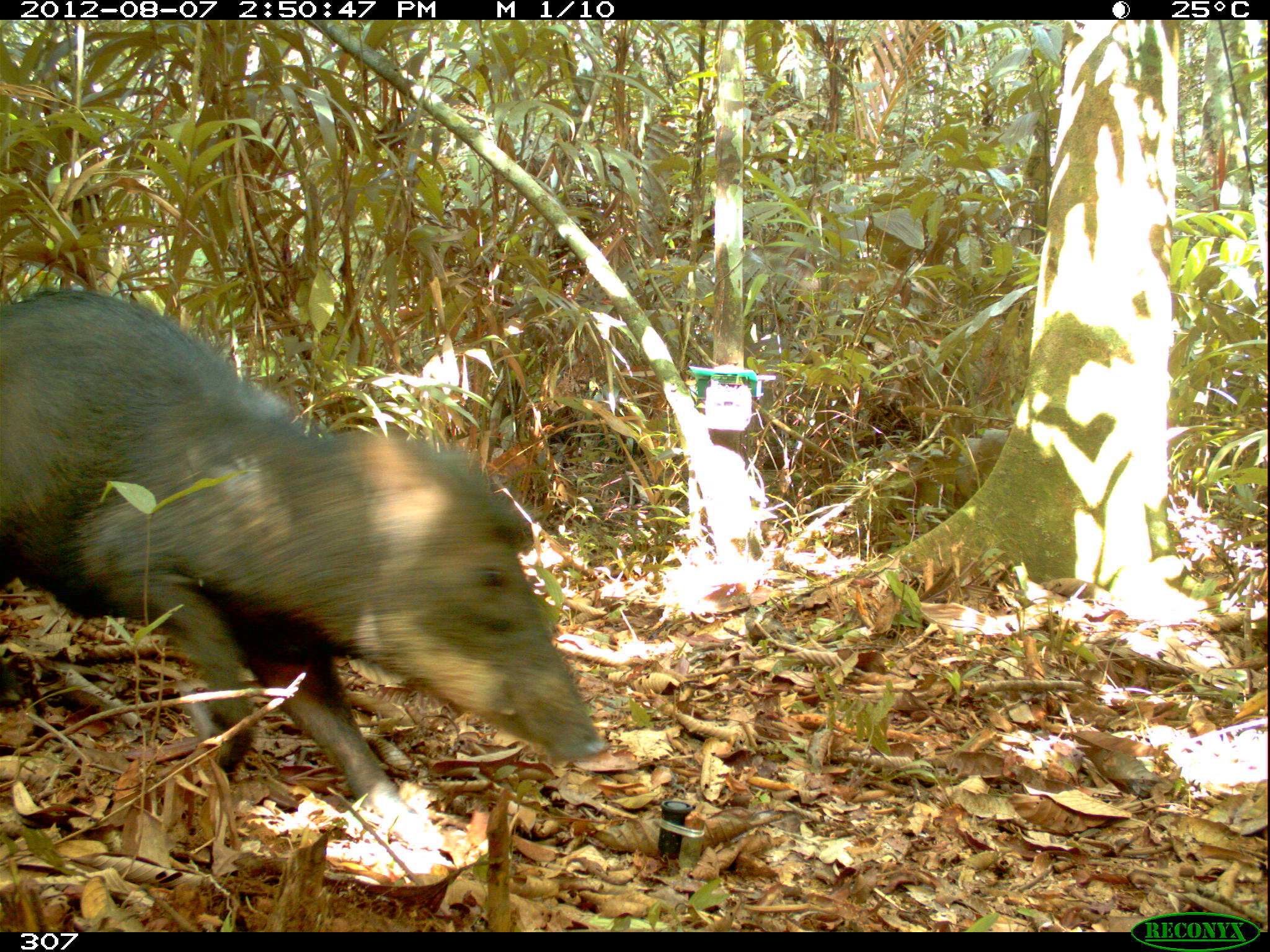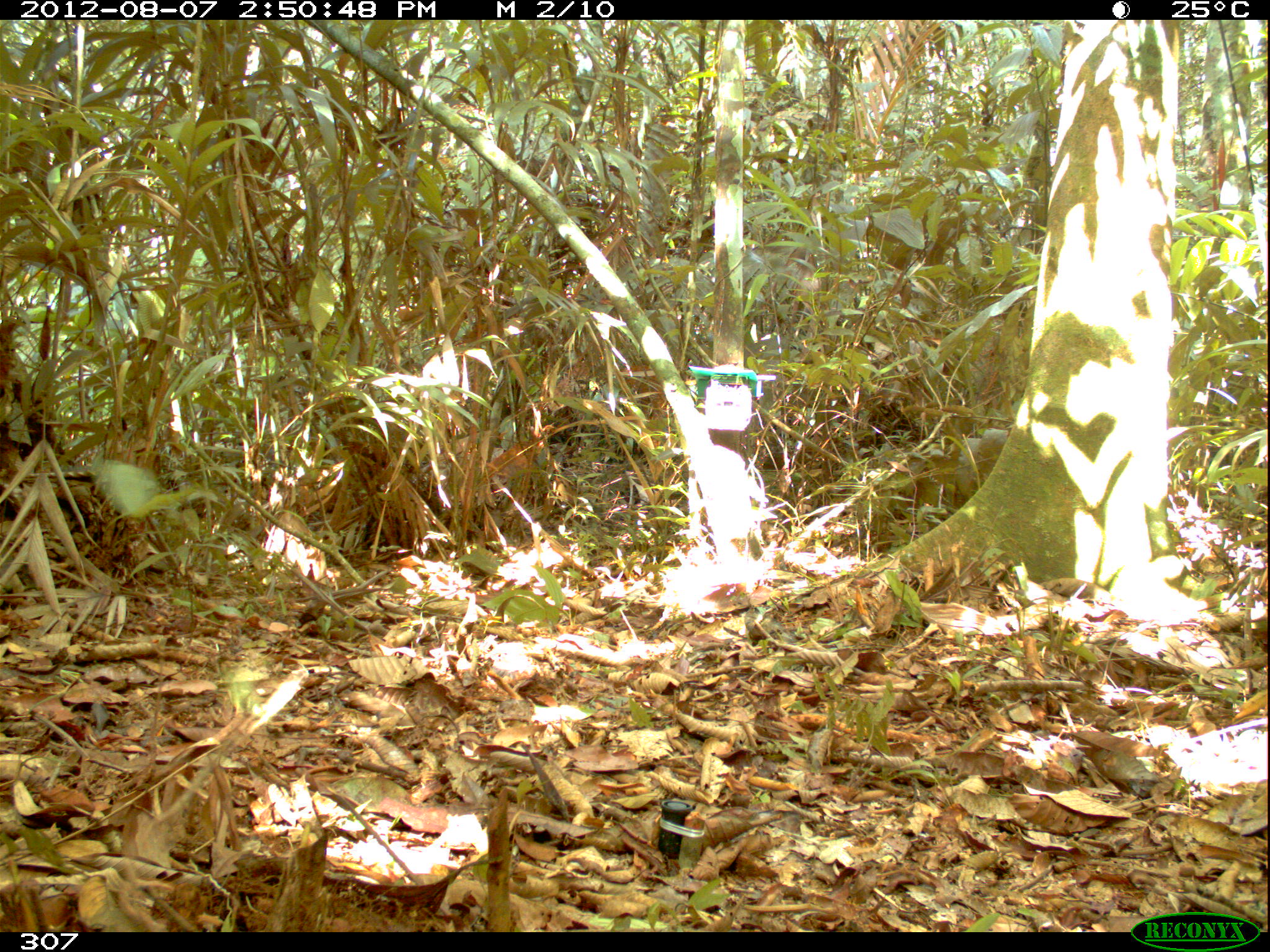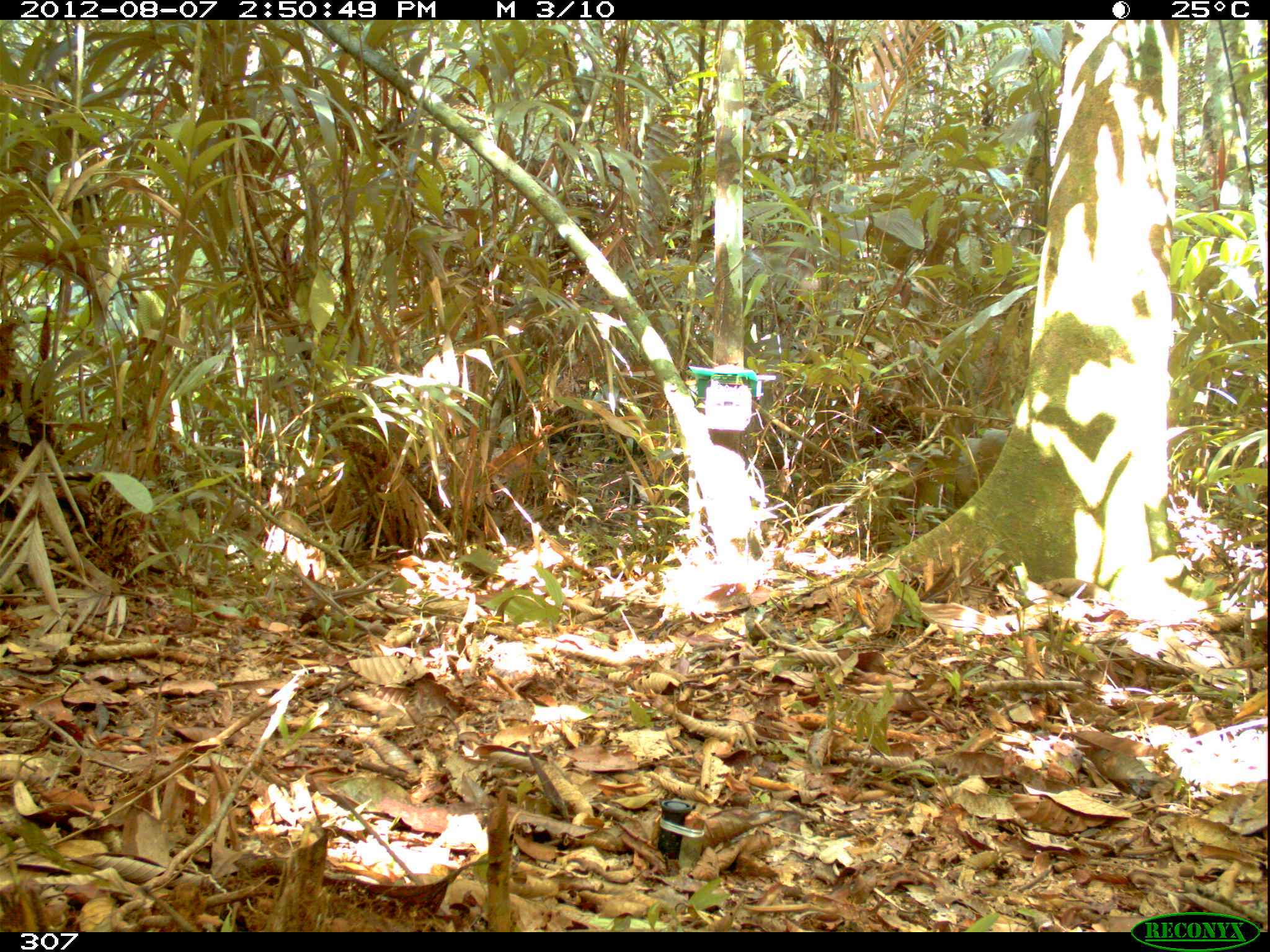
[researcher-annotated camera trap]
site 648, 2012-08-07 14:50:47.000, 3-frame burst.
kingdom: Animalia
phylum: Chordata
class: Mammalia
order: Artiodactyla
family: Tayassuidae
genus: Tayassu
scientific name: Tayassu pecari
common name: white-lipped peccary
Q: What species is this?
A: Tayassu pecari (white-lipped peccary).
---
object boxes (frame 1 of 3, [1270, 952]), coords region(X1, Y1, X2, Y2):
tayassu pecari: region(0, 287, 608, 856)